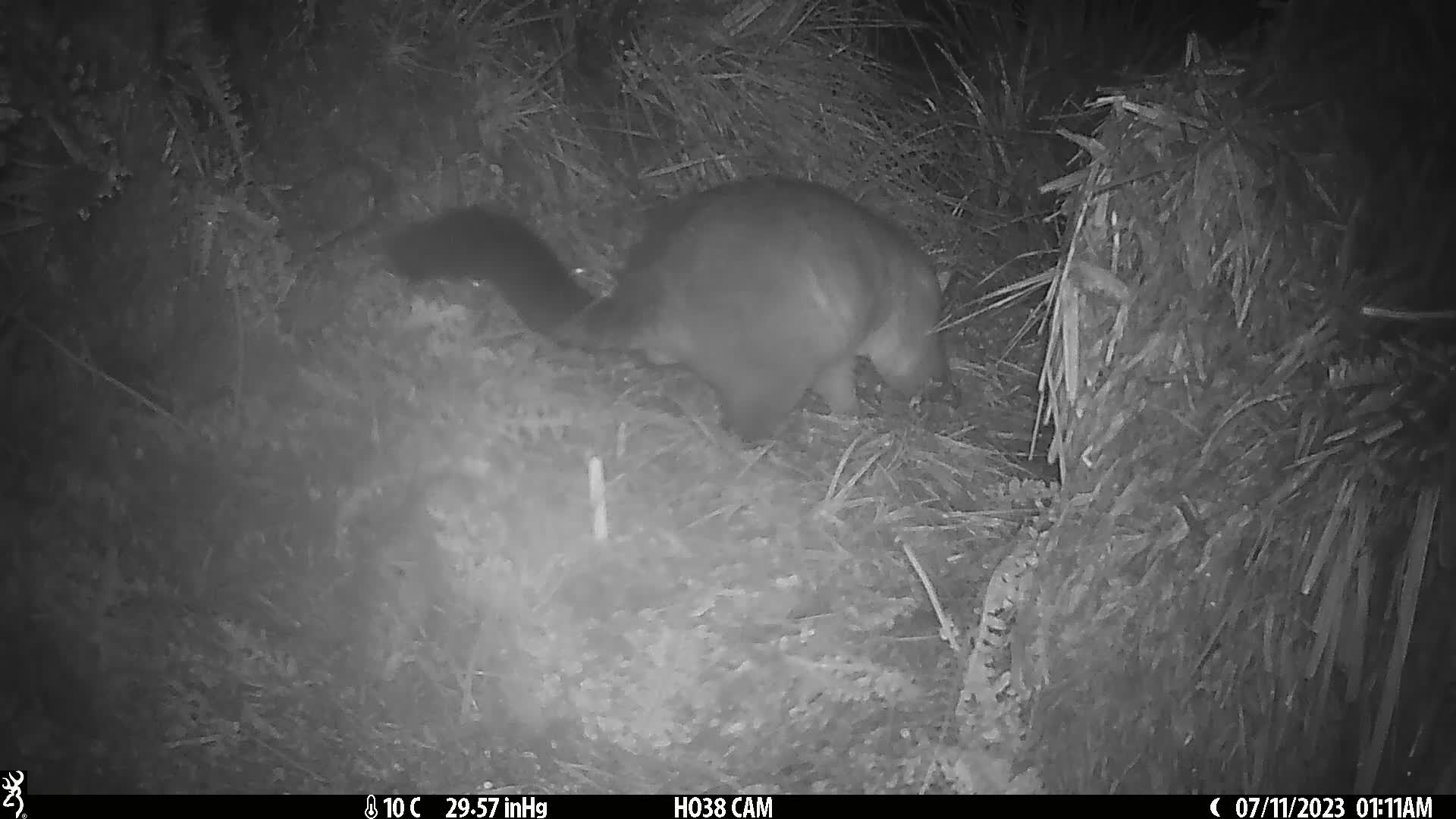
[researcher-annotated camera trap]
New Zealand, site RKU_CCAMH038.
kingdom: Animalia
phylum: Chordata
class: Mammalia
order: Diprotodontia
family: Phalangeridae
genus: Trichosurus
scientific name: Trichosurus vulpecula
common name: common brushtail possum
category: possum